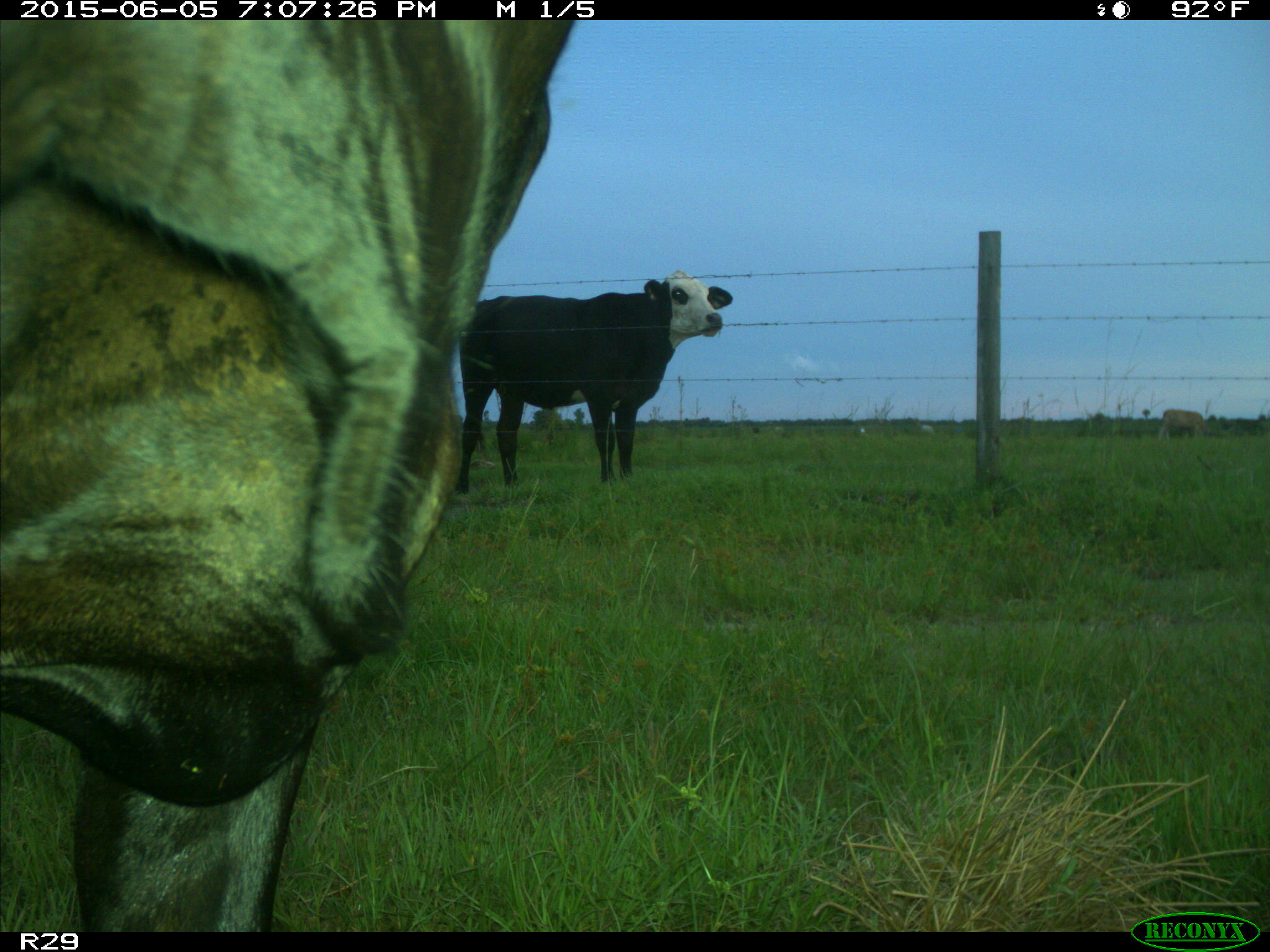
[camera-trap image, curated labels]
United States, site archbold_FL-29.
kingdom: Animalia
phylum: Chordata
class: Mammalia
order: Artiodactyla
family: Bovidae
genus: Bos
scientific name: Bos taurus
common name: domestic cow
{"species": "Bos taurus (domestic cow)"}